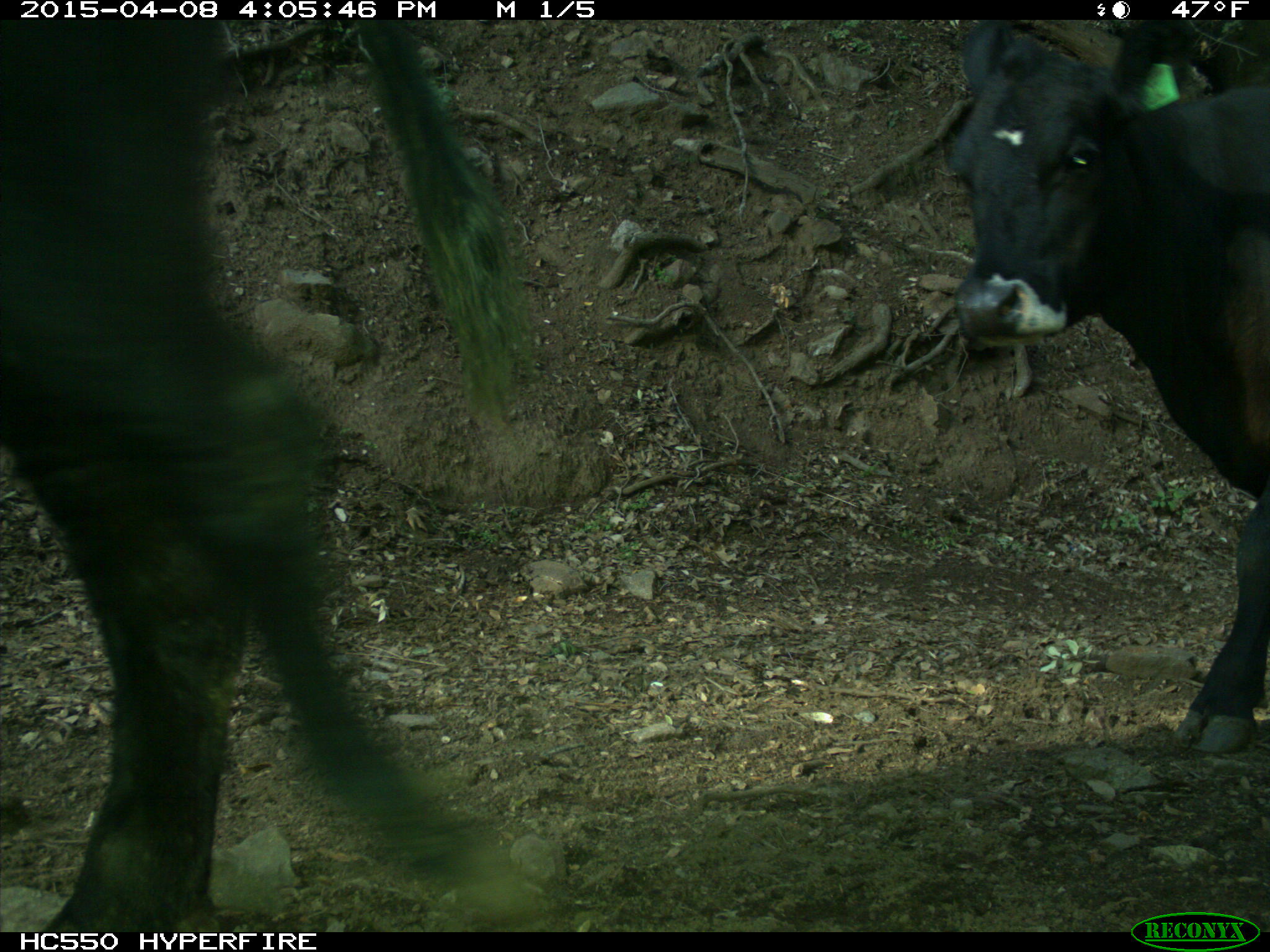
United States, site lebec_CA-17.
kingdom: Animalia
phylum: Chordata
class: Mammalia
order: Artiodactyla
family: Bovidae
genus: Bos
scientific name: Bos taurus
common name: domestic cow